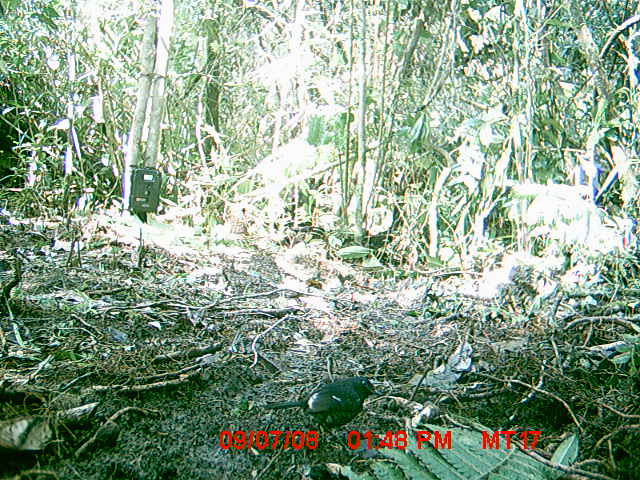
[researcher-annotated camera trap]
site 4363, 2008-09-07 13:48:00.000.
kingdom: Animalia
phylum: Chordata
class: Aves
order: Passeriformes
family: Muscicapidae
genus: Copsychus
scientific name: Copsychus albospecularis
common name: madagascar magpie-robin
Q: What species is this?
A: Copsychus albospecularis (madagascar magpie-robin).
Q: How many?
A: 1.